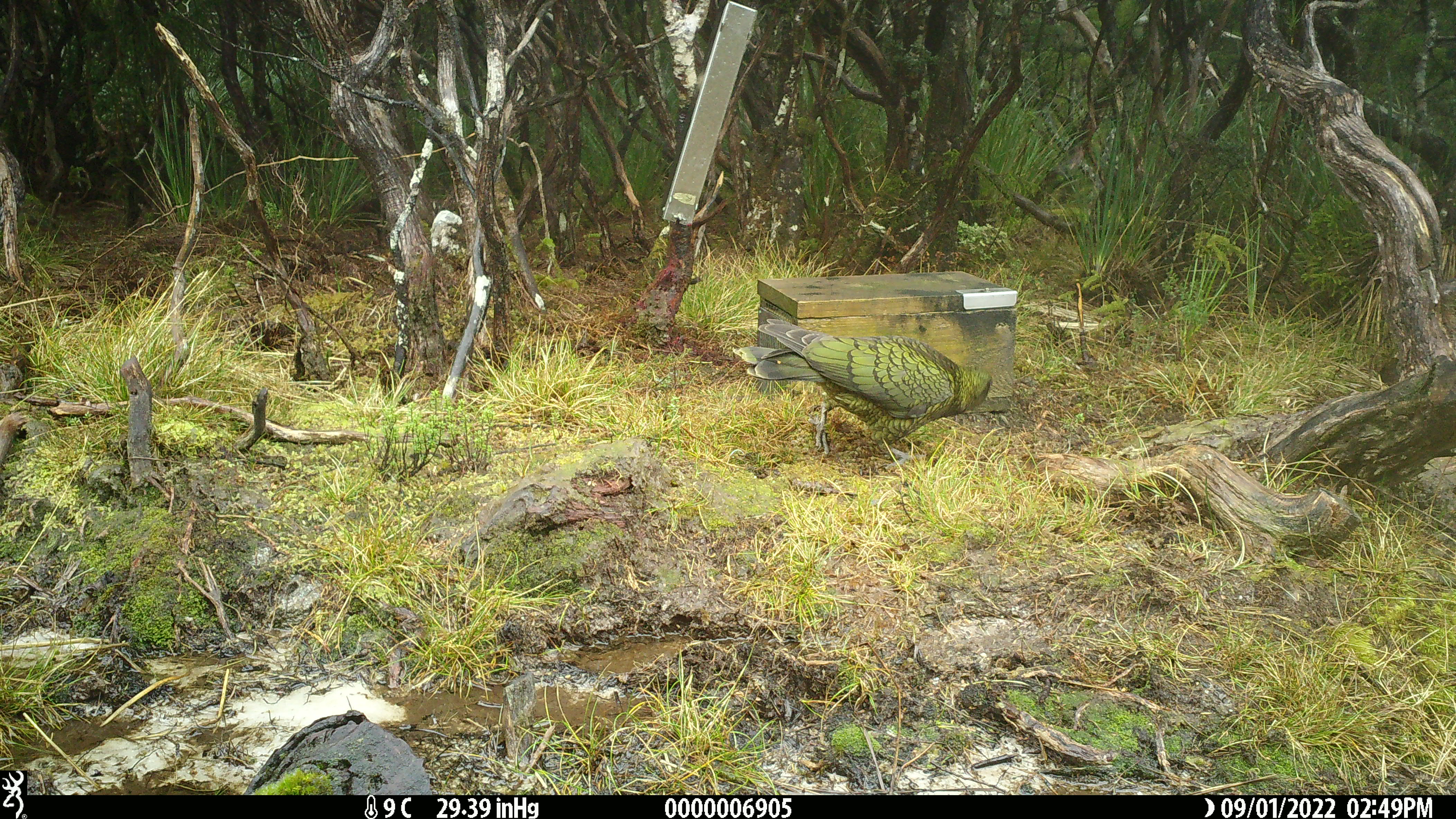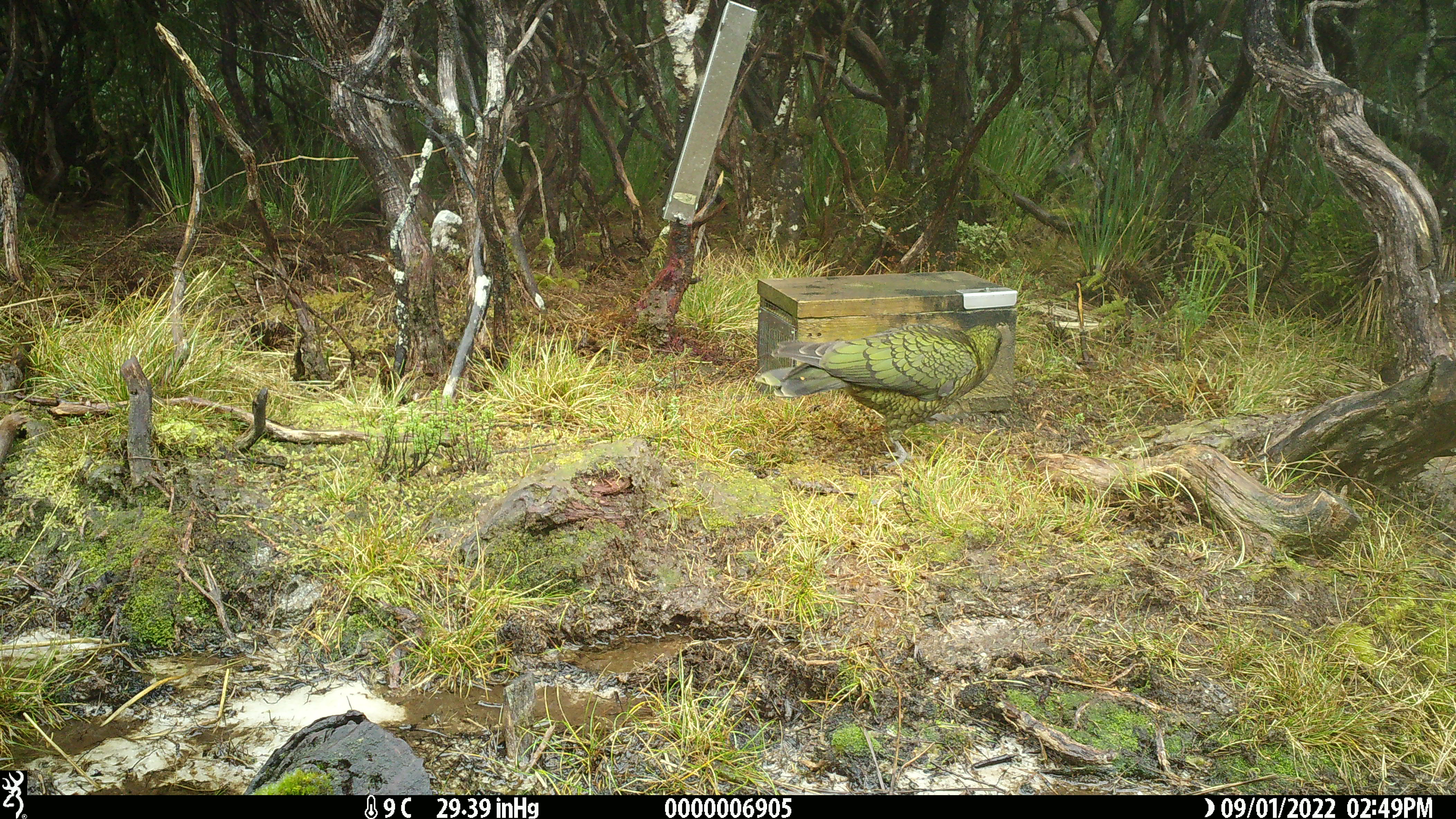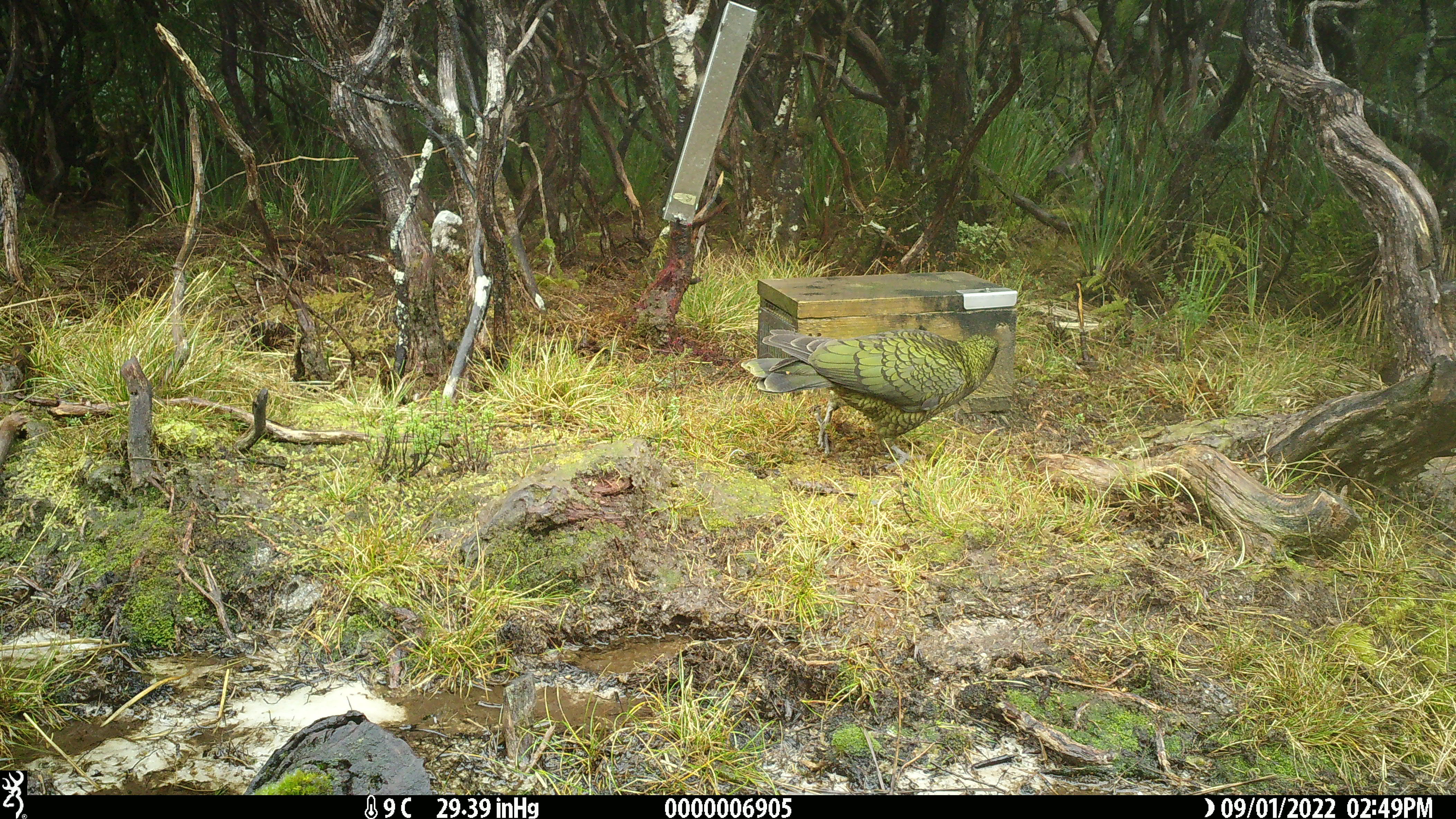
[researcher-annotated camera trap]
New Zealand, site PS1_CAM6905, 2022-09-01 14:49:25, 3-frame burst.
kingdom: Animalia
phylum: Chordata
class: Aves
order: Psittaciformes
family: Strigopidae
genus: Nestor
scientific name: Nestor notabilis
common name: kea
Kea (Nestor notabilis).